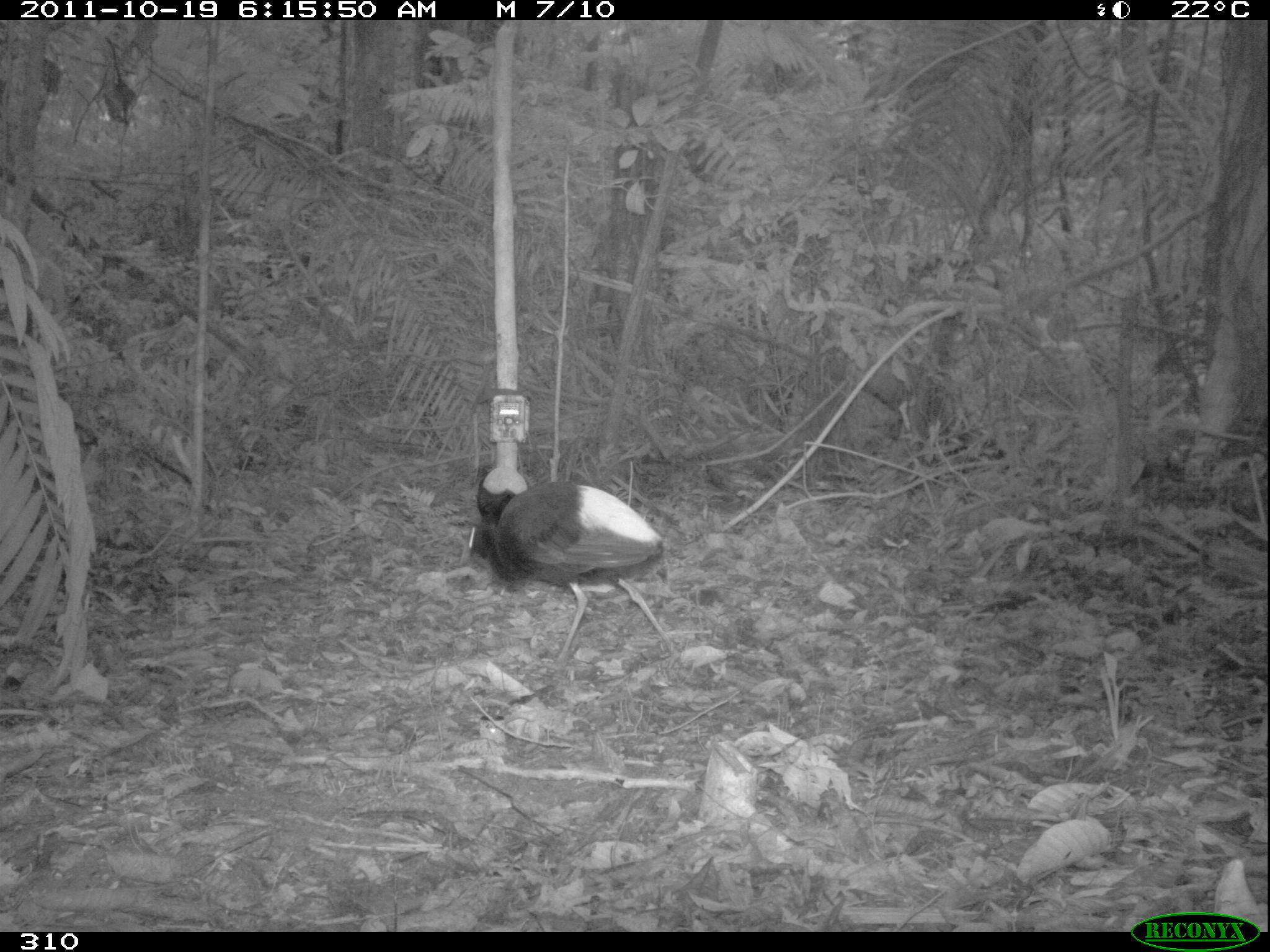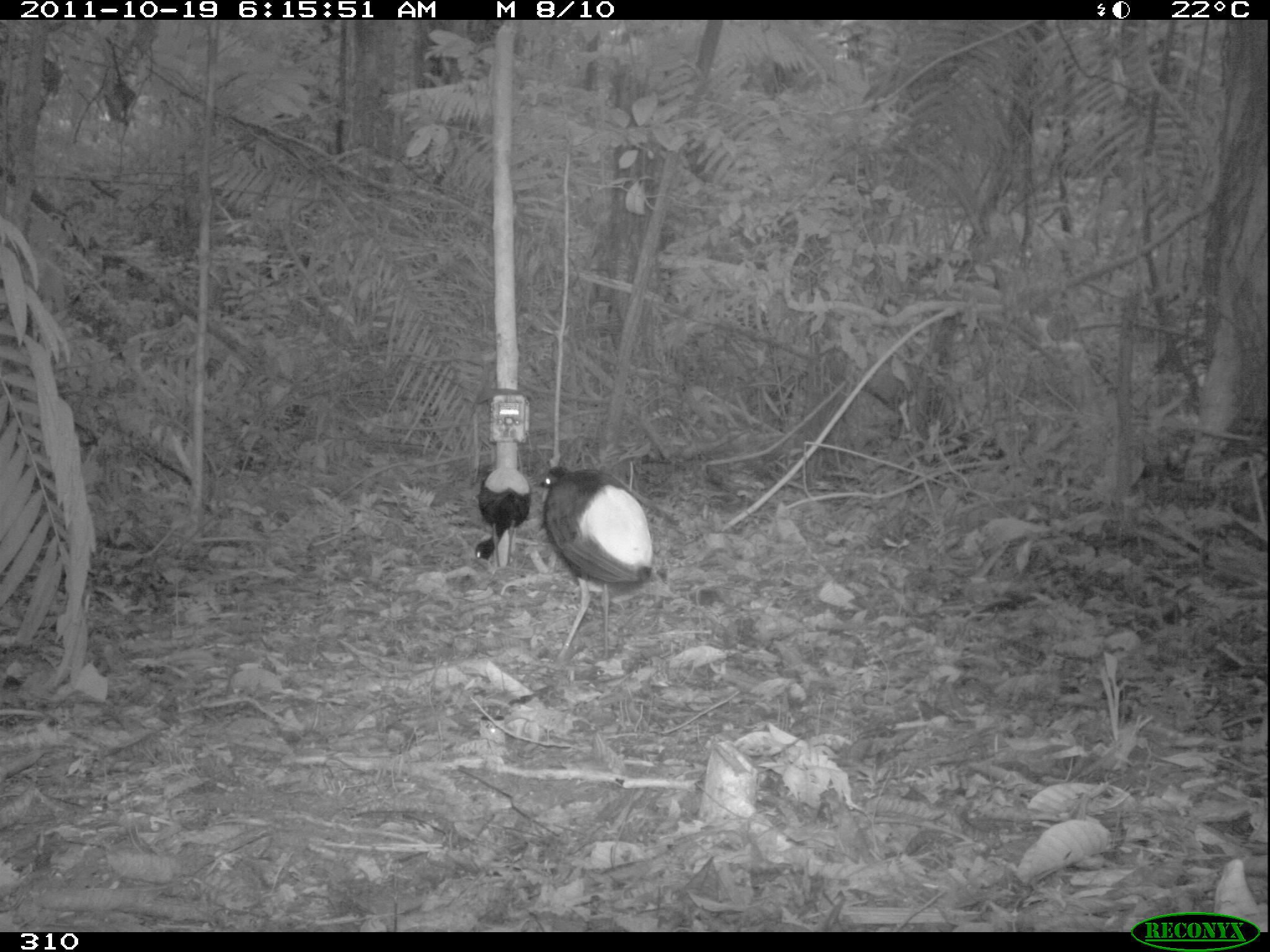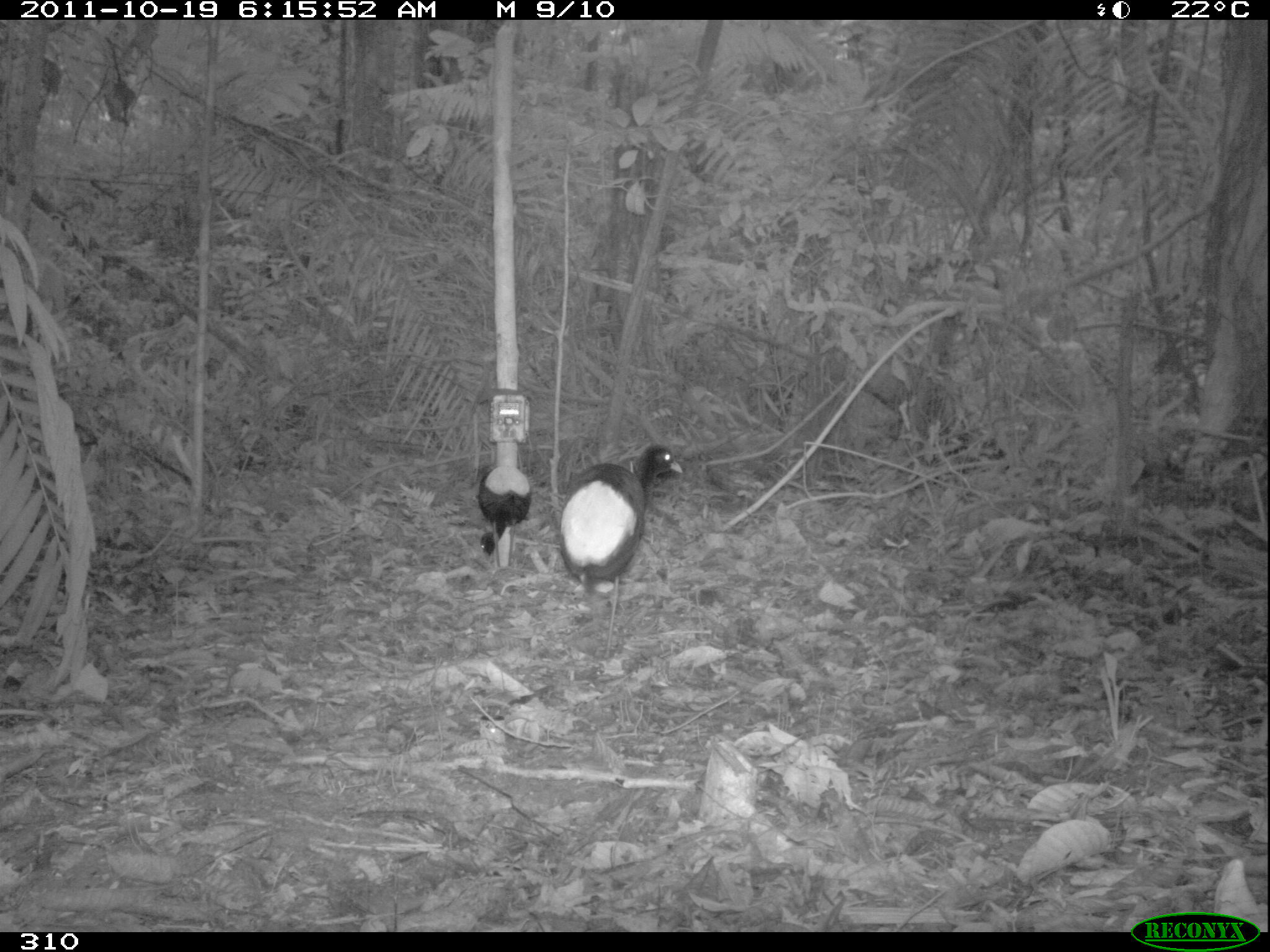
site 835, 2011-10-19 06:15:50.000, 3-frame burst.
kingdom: Animalia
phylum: Chordata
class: Aves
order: Gruiformes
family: Psophiidae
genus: Psophia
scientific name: Psophia leucoptera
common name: pale-winged trumpeter